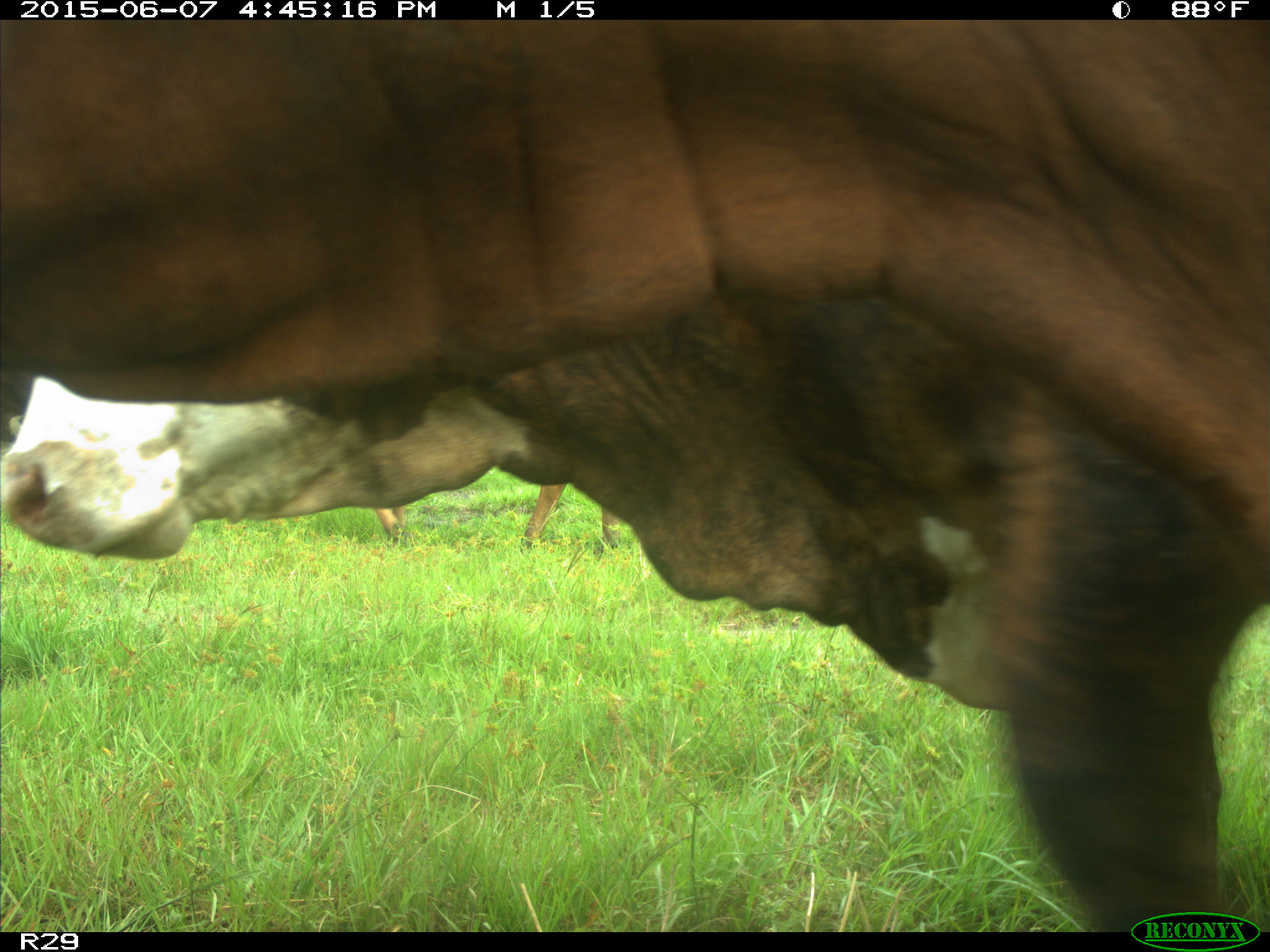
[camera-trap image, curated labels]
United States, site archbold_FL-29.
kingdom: Animalia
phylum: Chordata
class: Mammalia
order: Artiodactyla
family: Bovidae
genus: Bos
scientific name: Bos taurus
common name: domestic cow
Bos taurus (domestic cow).